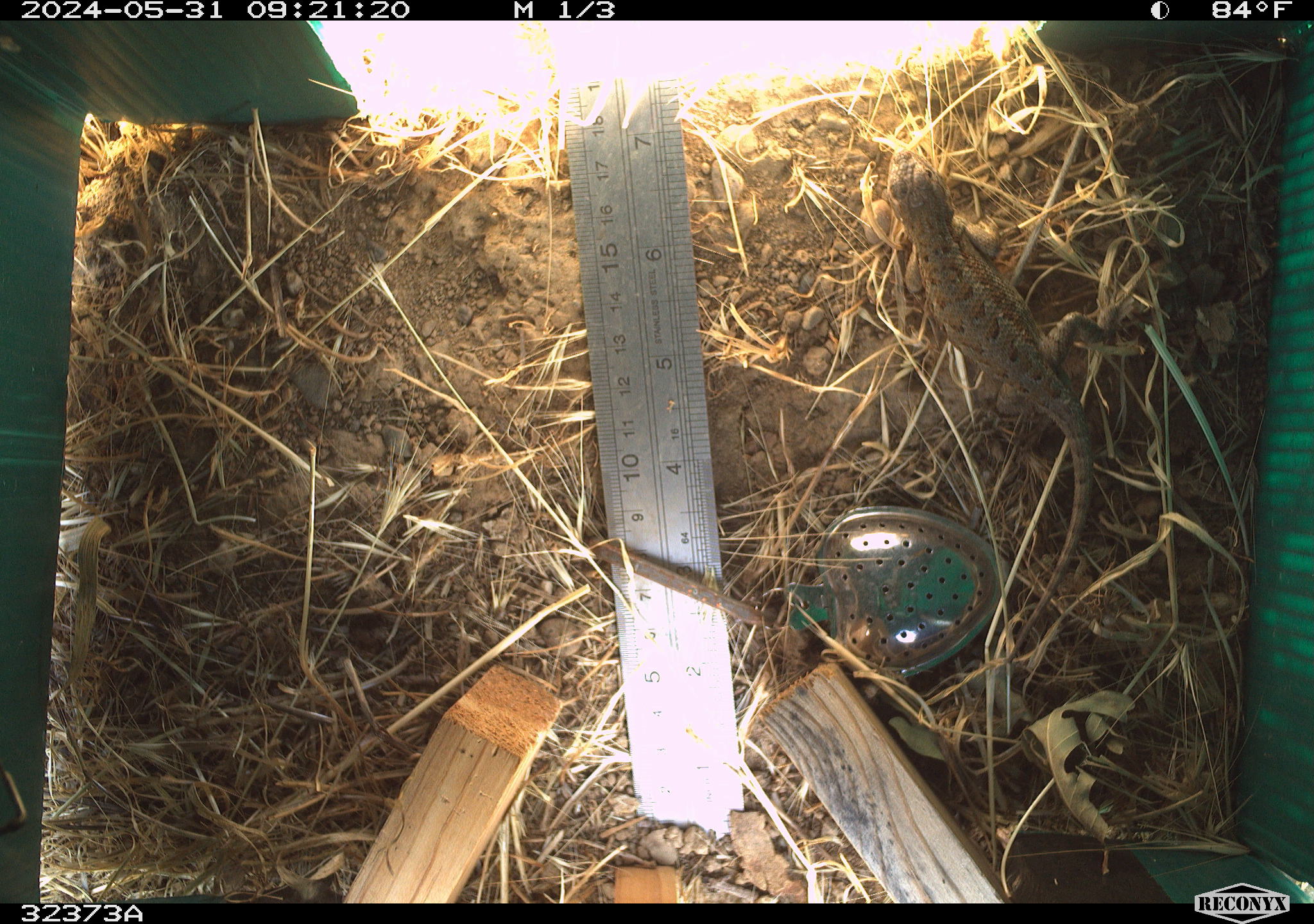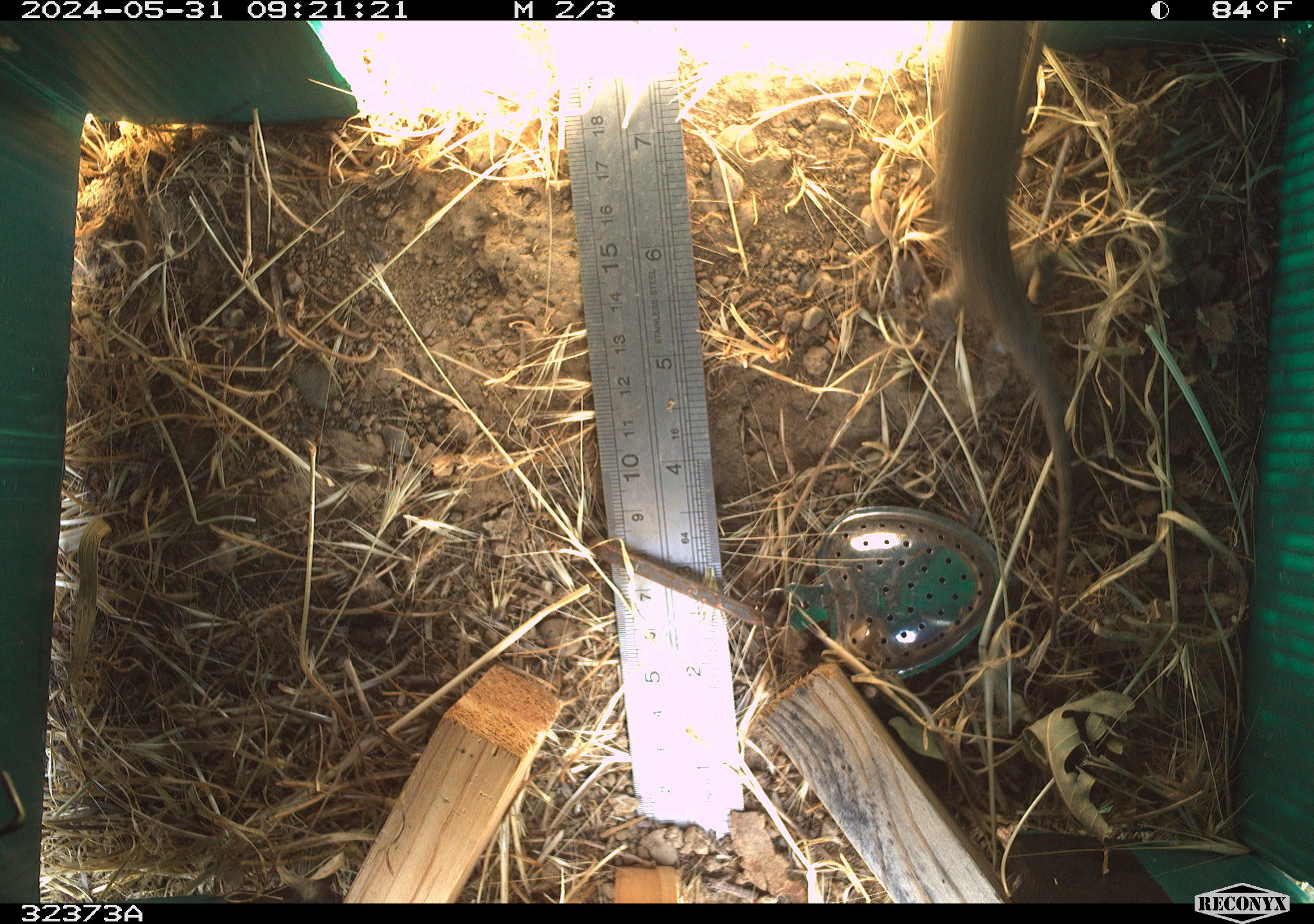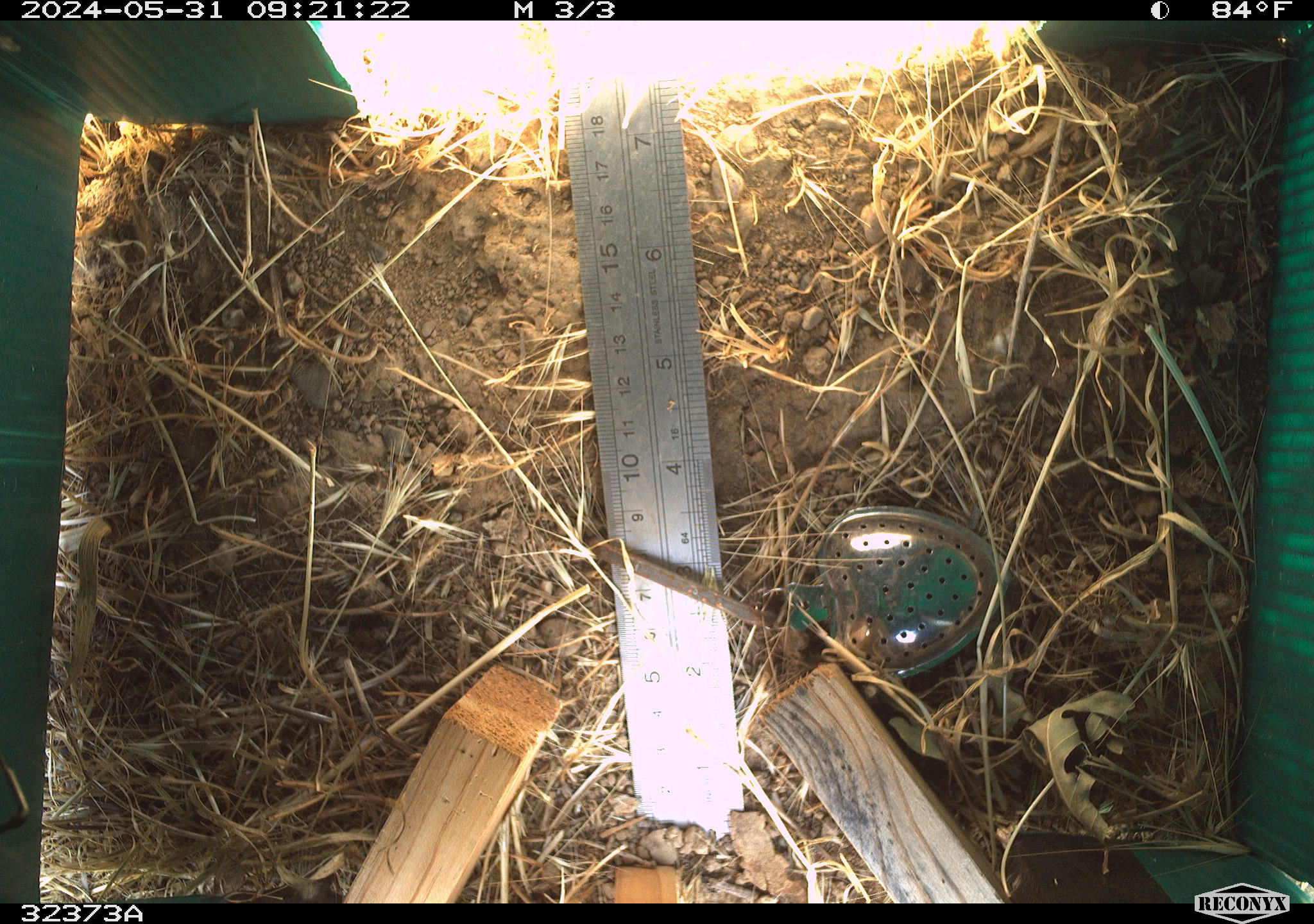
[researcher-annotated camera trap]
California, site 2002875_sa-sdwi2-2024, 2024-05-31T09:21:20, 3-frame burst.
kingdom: Animalia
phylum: Chordata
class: Reptilia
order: Squamata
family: Phrynosomatidae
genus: Sceloporus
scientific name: Sceloporus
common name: spiny lizards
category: sceloporus species